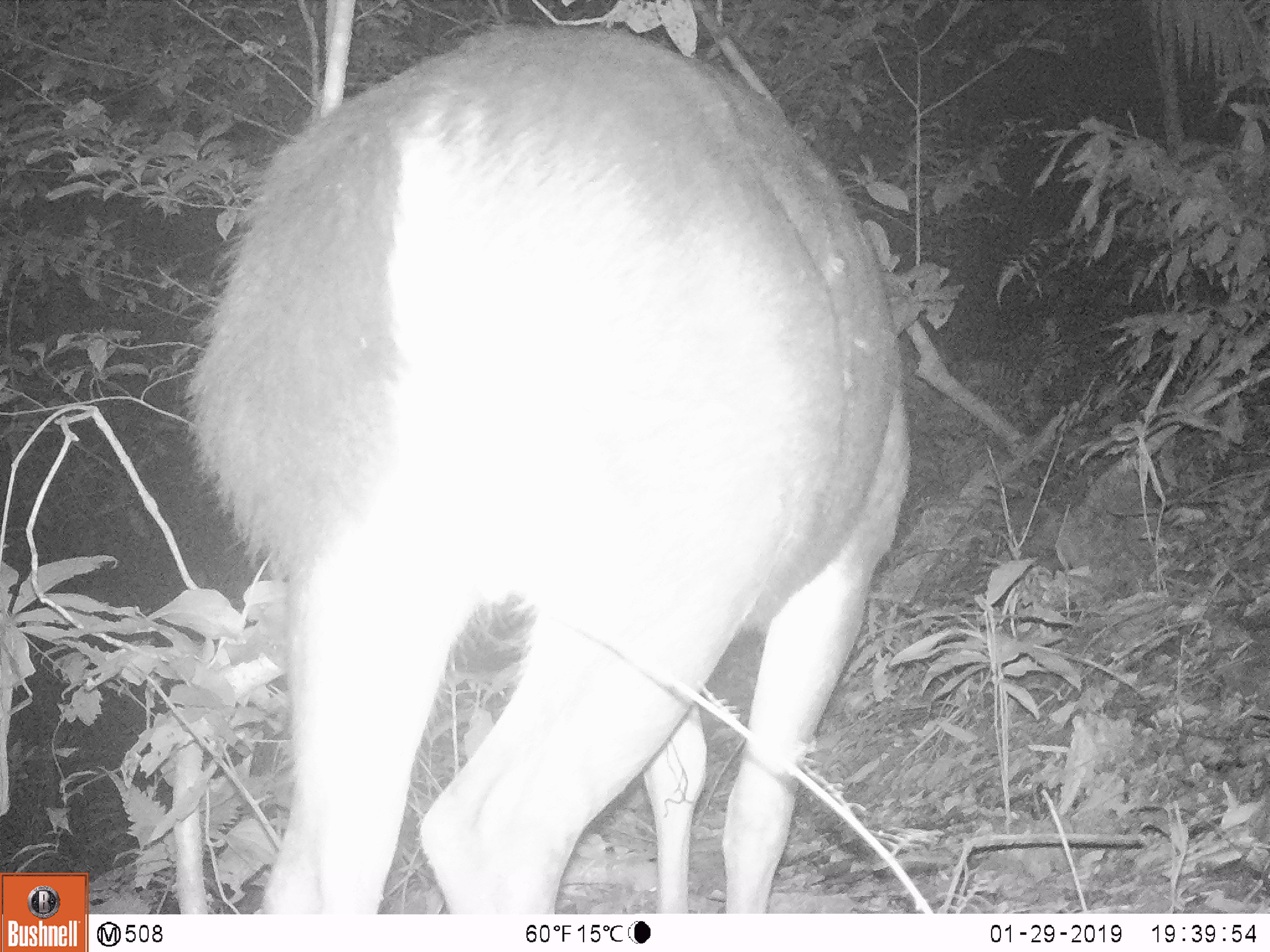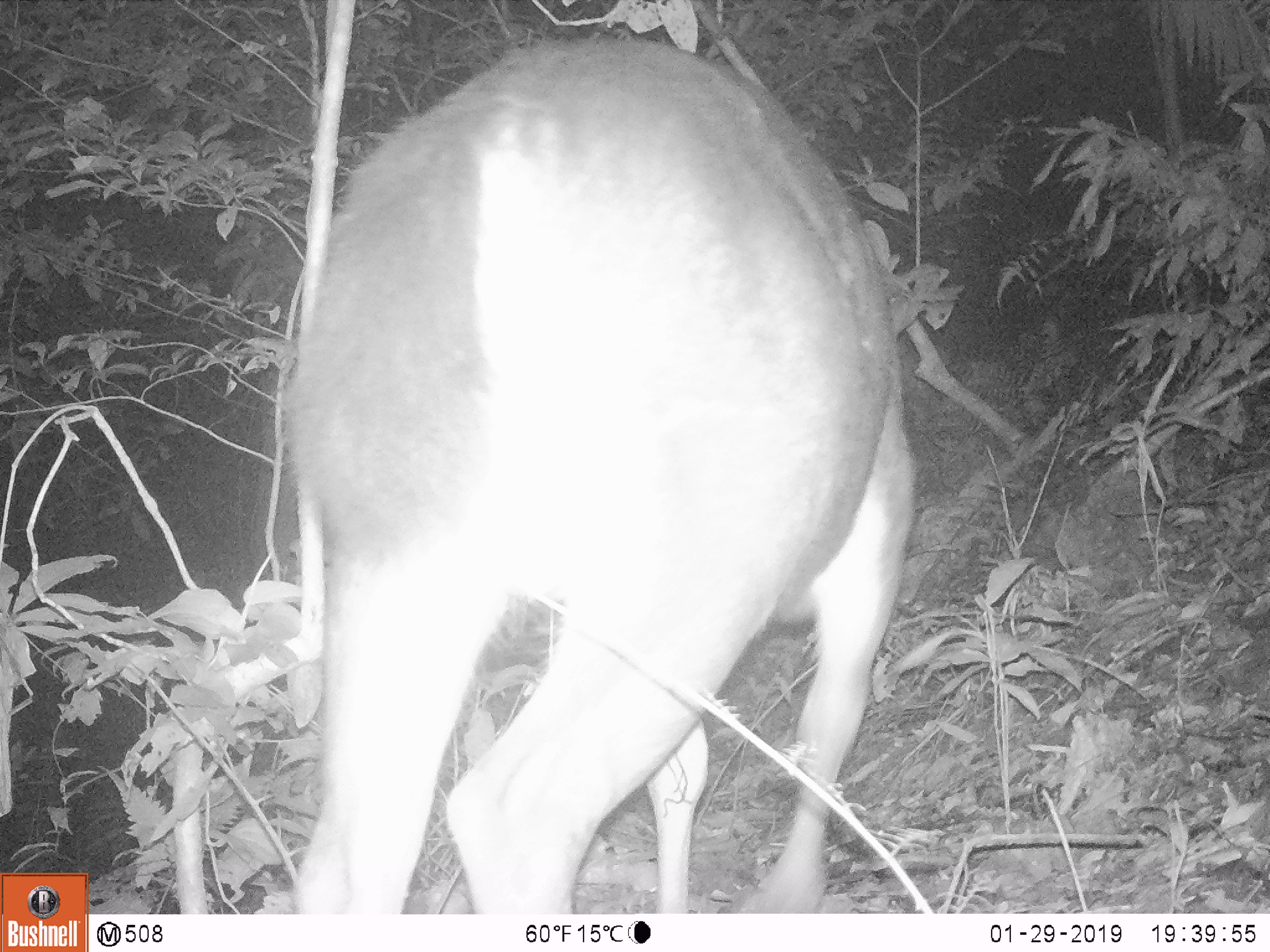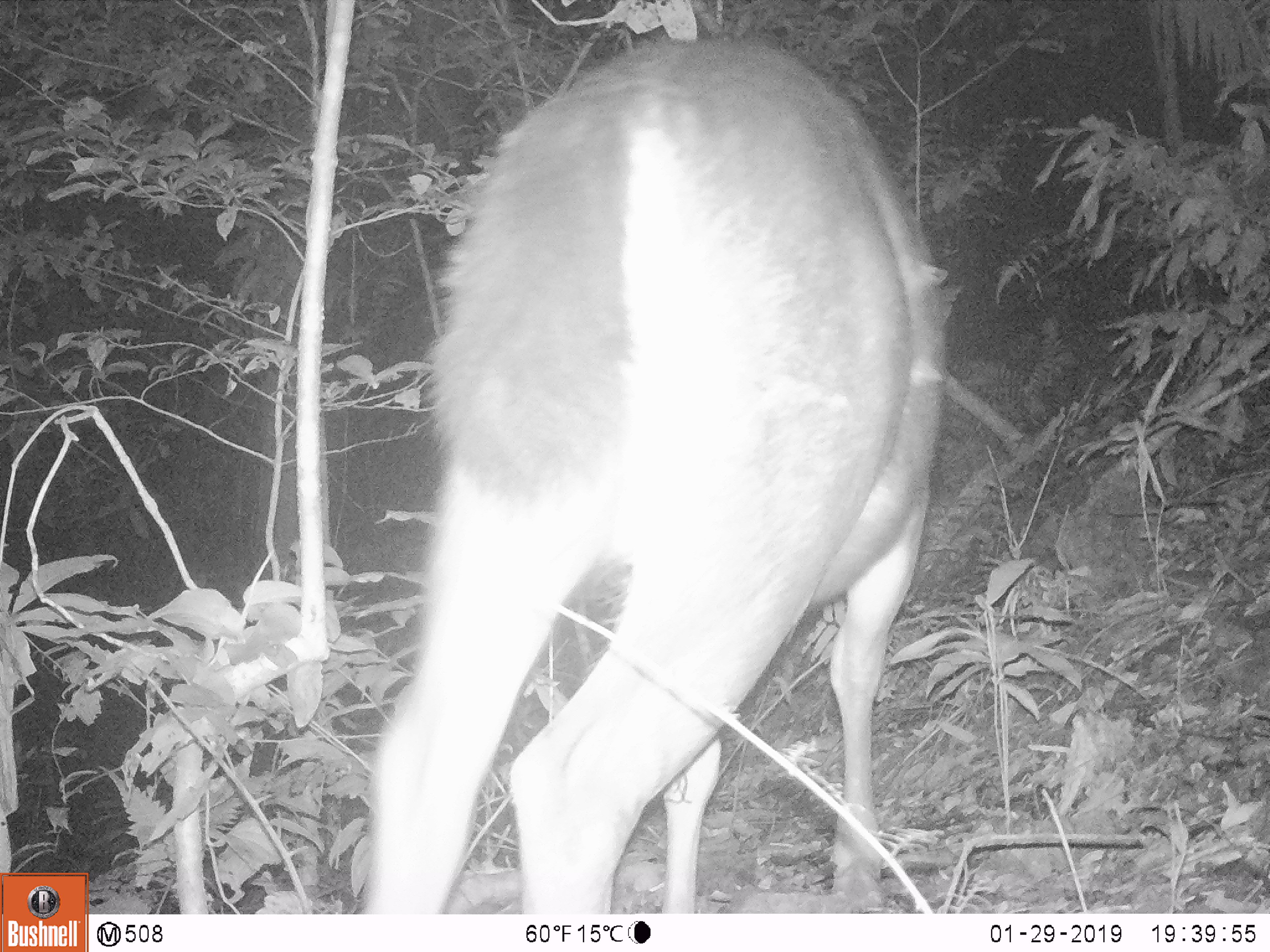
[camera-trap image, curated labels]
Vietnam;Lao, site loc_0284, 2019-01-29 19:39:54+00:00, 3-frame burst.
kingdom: Animalia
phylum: Chordata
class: Mammalia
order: Artiodactyla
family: Cervidae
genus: Rusa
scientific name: Rusa unicolor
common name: sambar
Sambar (Rusa unicolor). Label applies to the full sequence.